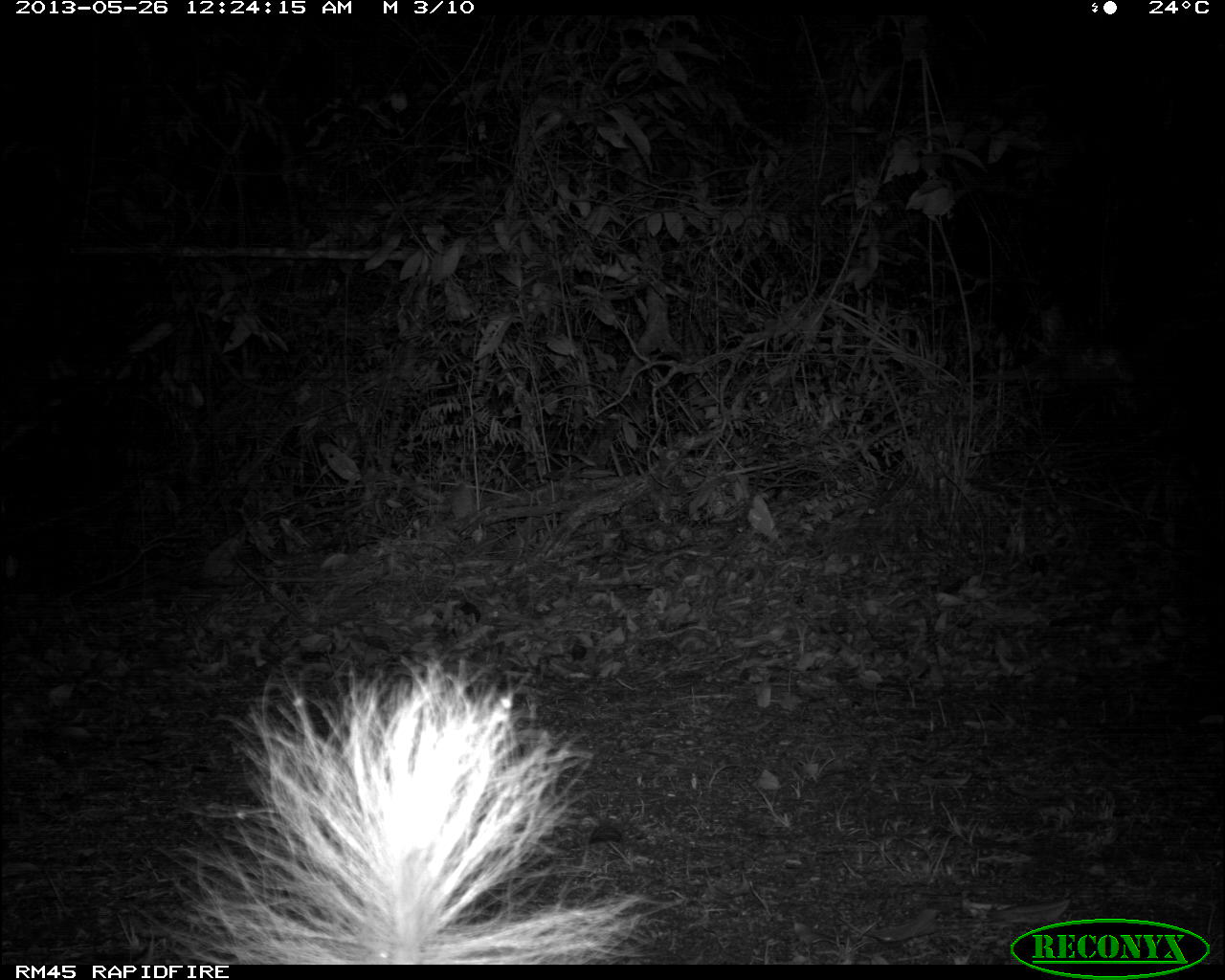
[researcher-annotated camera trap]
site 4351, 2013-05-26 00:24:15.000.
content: unidentified animal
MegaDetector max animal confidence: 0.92